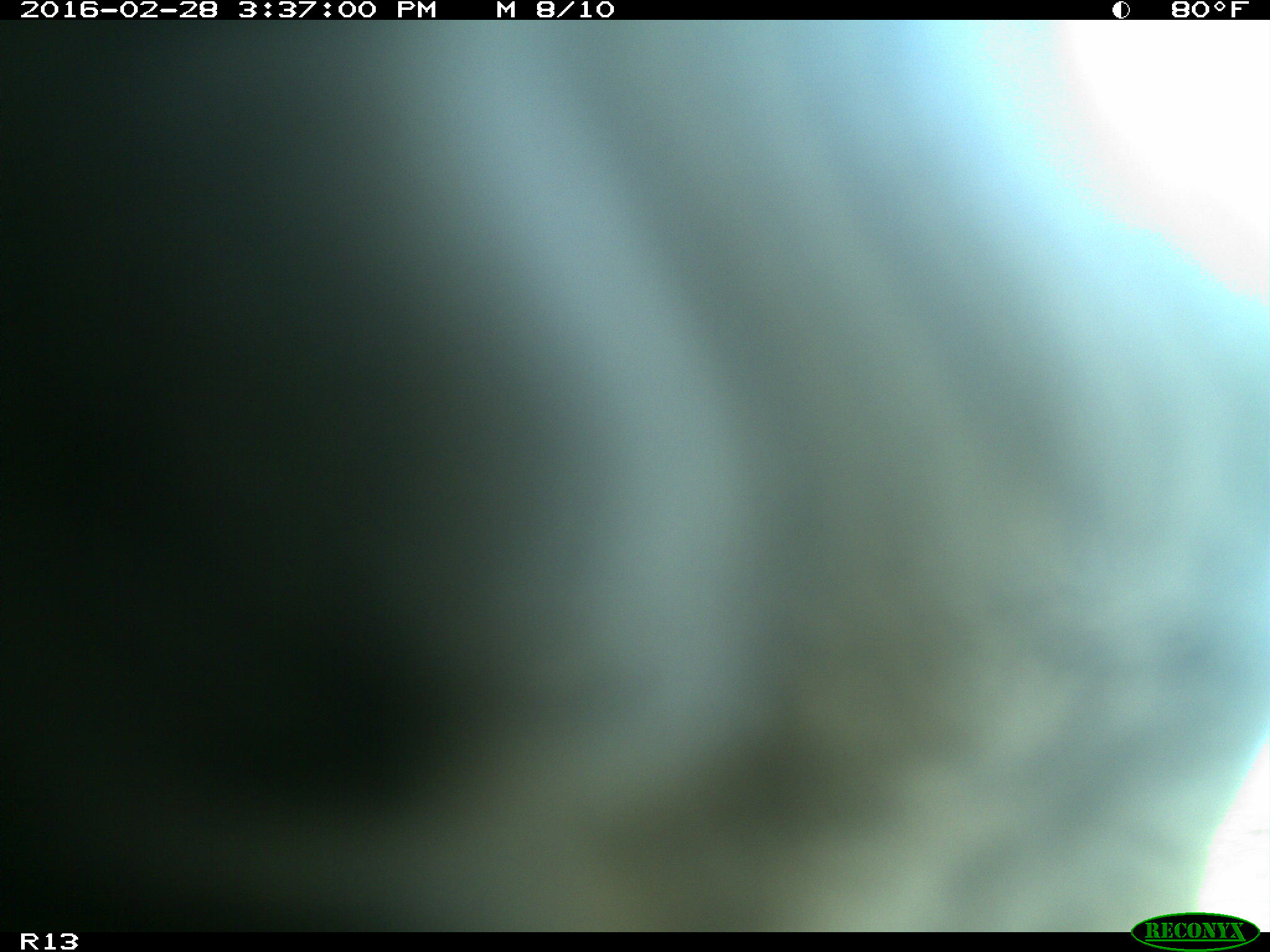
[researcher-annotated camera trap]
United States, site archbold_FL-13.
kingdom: Animalia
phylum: Chordata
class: Mammalia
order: Artiodactyla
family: Bovidae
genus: Bos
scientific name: Bos taurus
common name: domestic cow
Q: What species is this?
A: Bos taurus (domestic cow).